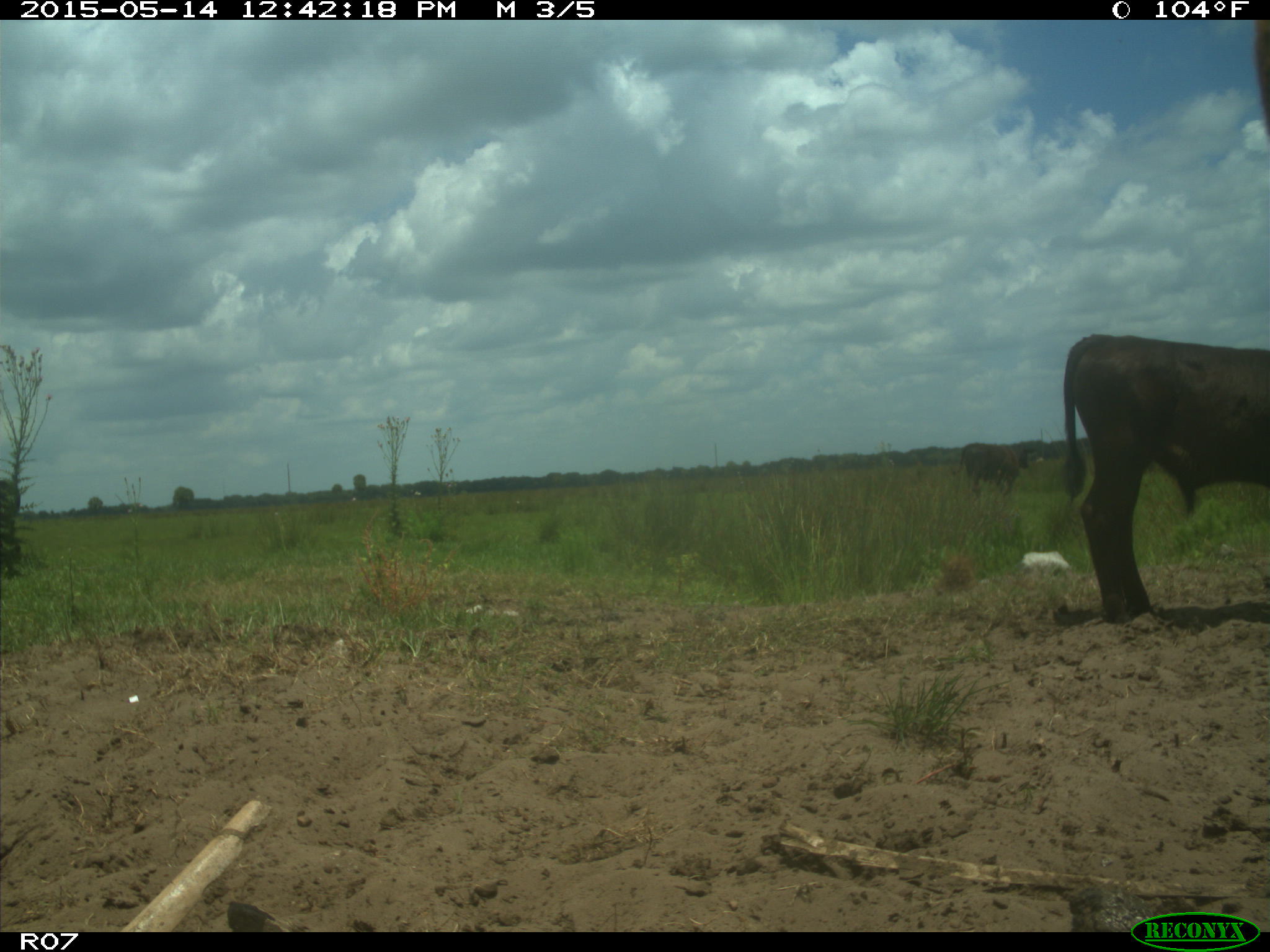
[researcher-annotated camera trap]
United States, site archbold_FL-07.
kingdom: Animalia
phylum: Chordata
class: Mammalia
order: Artiodactyla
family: Bovidae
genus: Bos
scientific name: Bos taurus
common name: domestic cow